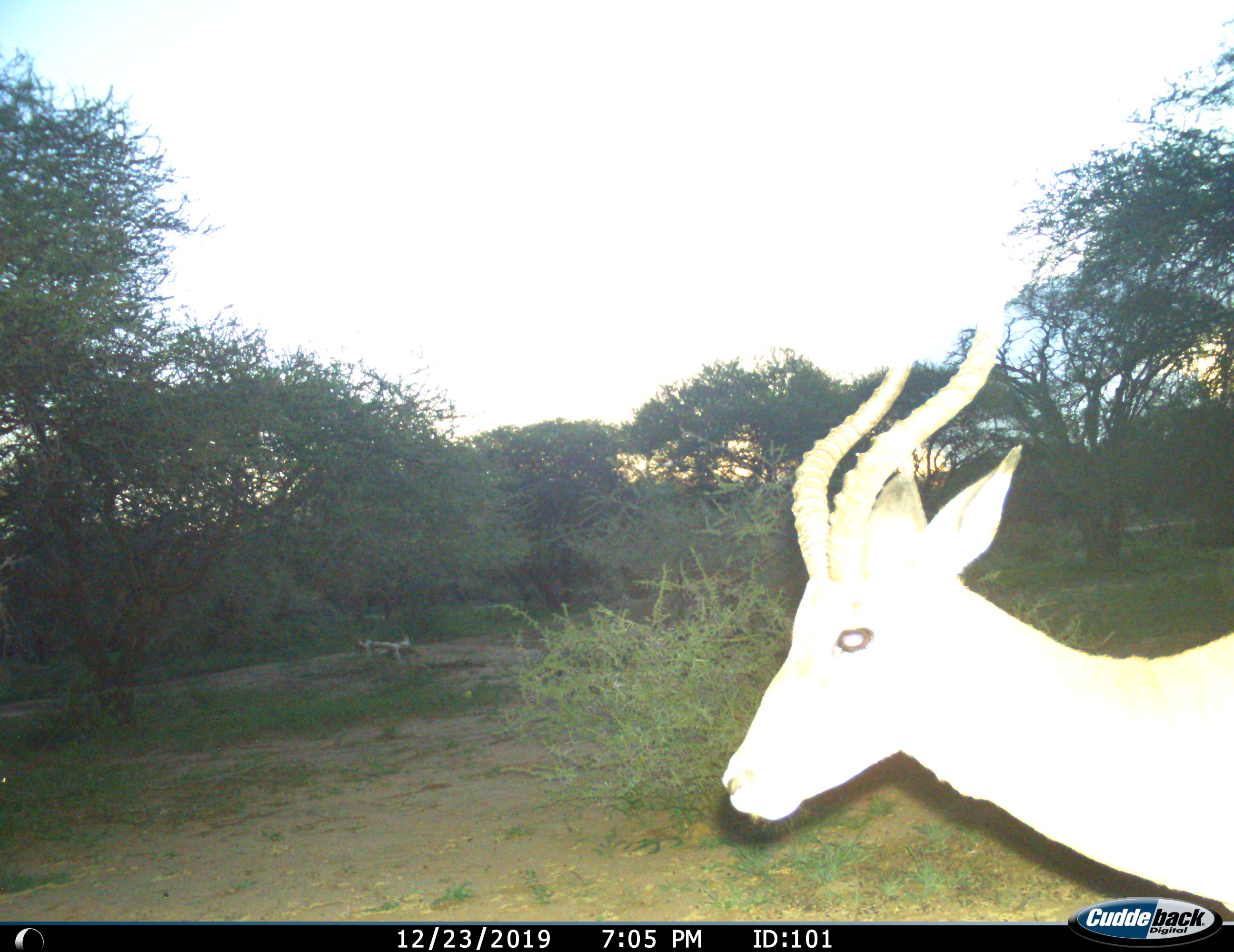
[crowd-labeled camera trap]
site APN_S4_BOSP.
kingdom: Animalia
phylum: Chordata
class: Mammalia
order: Artiodactyla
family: Bovidae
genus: Aepyceros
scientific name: Aepyceros melampus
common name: impala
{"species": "impala (Aepyceros melampus)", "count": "1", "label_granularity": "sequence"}